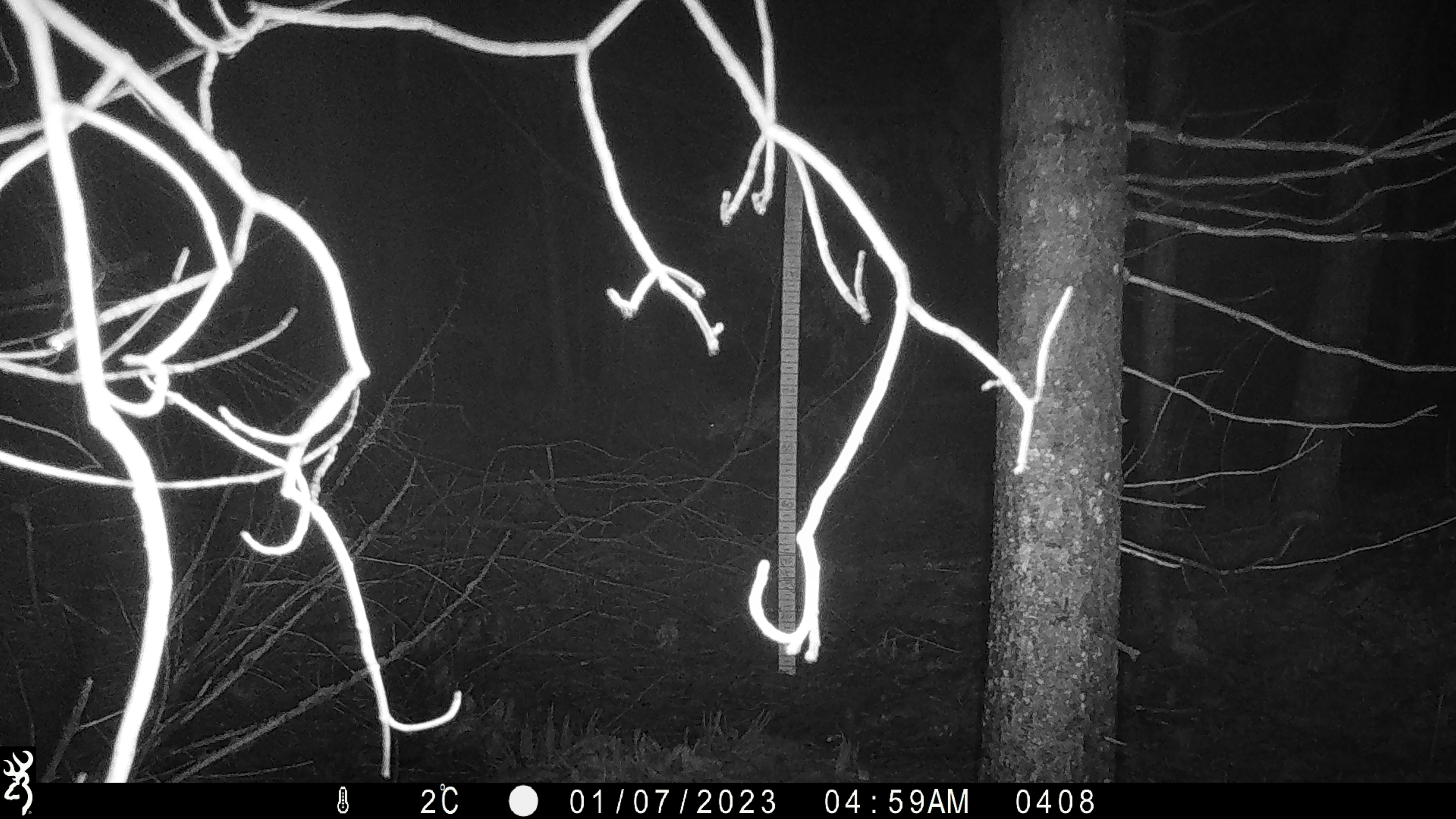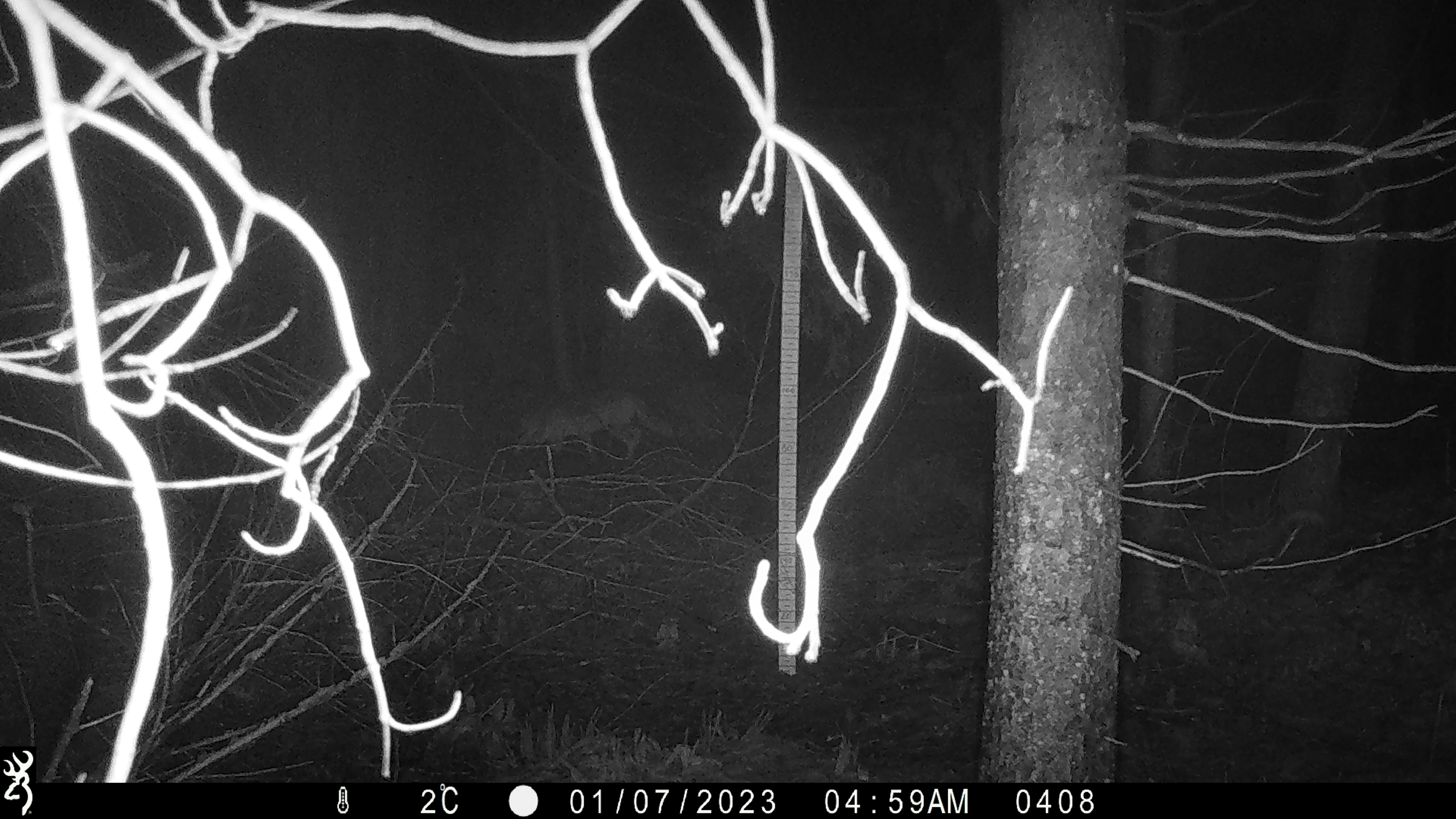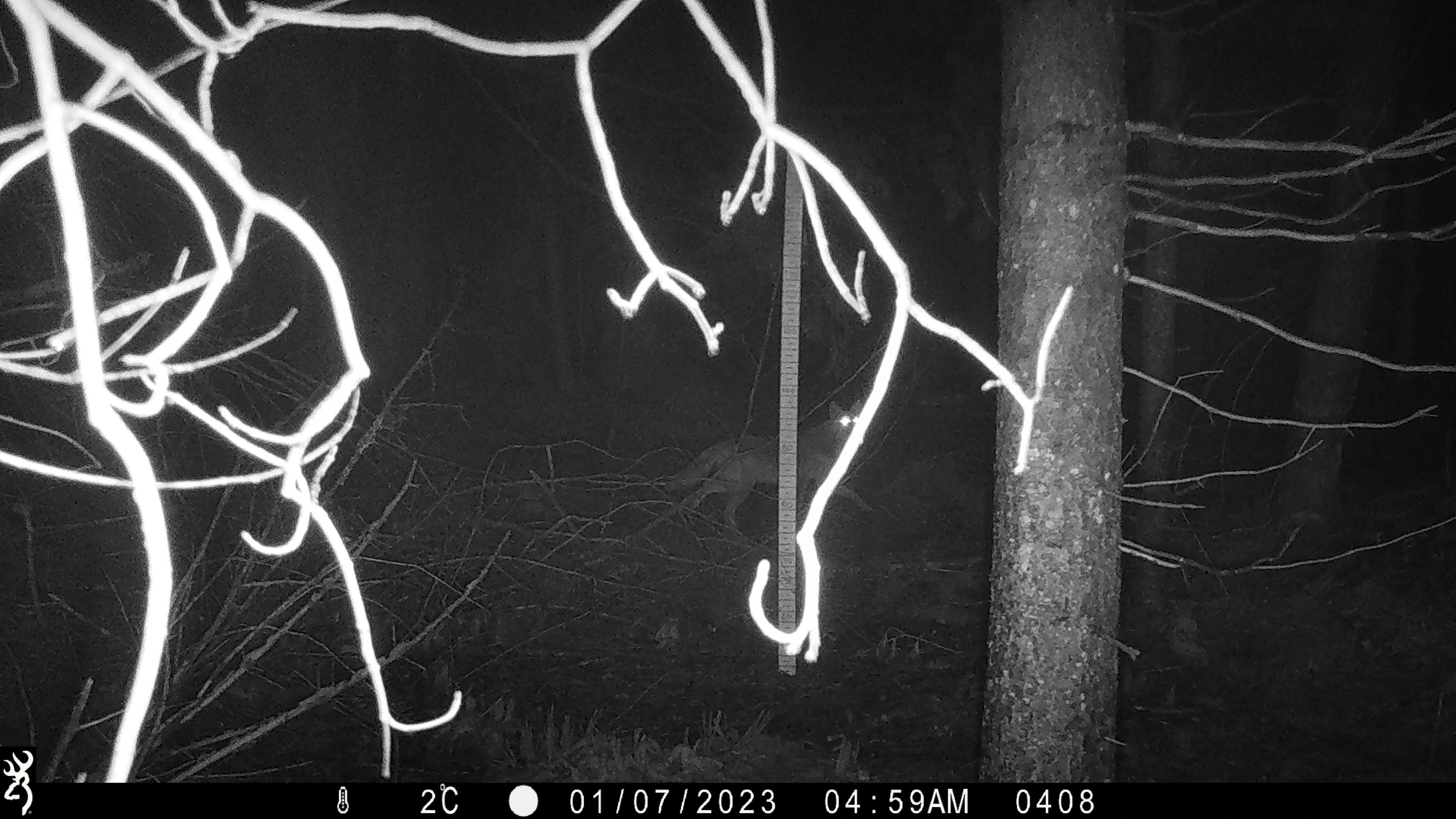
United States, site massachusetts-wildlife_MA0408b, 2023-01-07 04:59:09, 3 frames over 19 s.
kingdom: Animalia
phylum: Chordata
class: Mammalia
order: Carnivora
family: Canidae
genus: Canis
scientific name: Canis latrans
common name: coyote